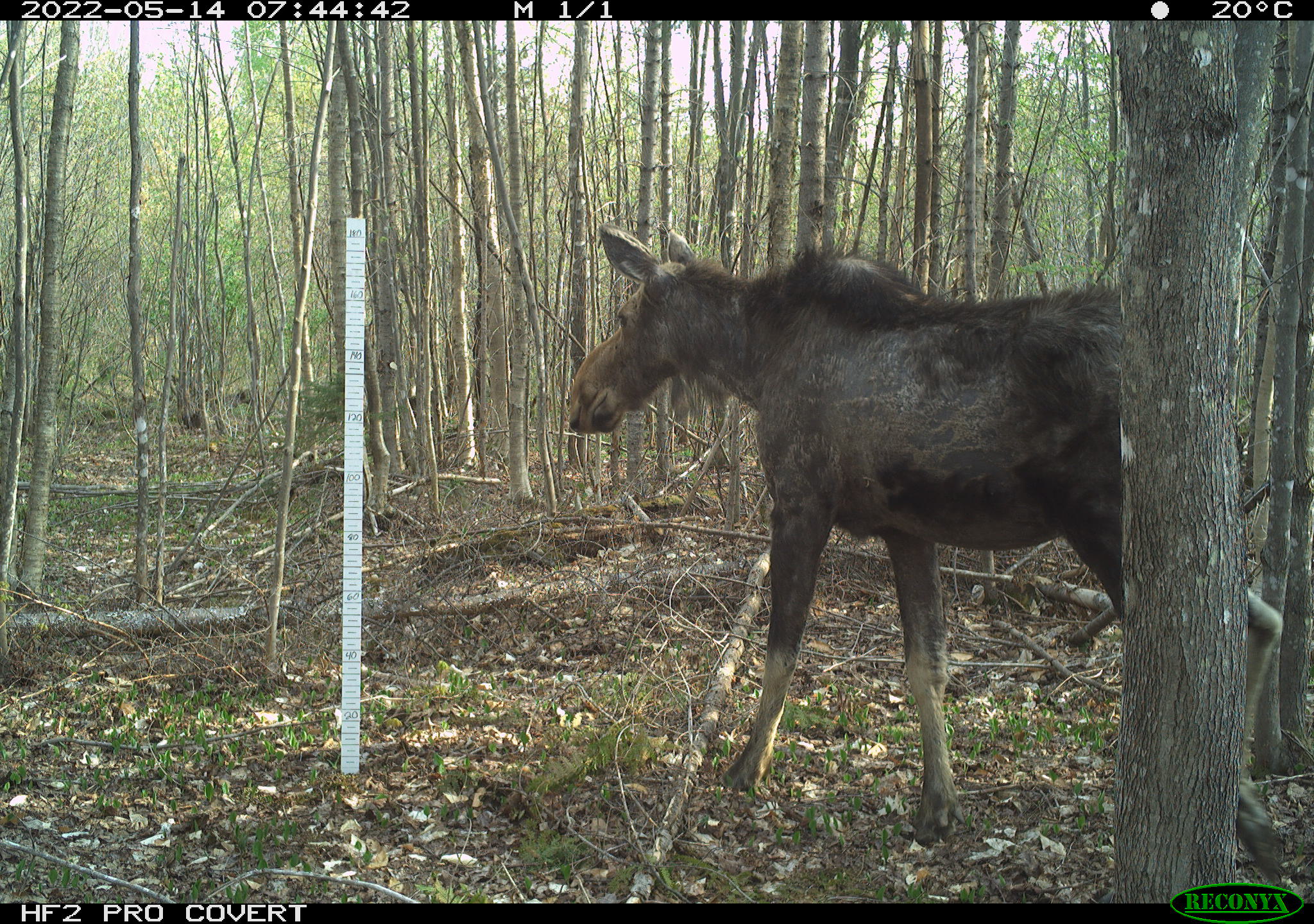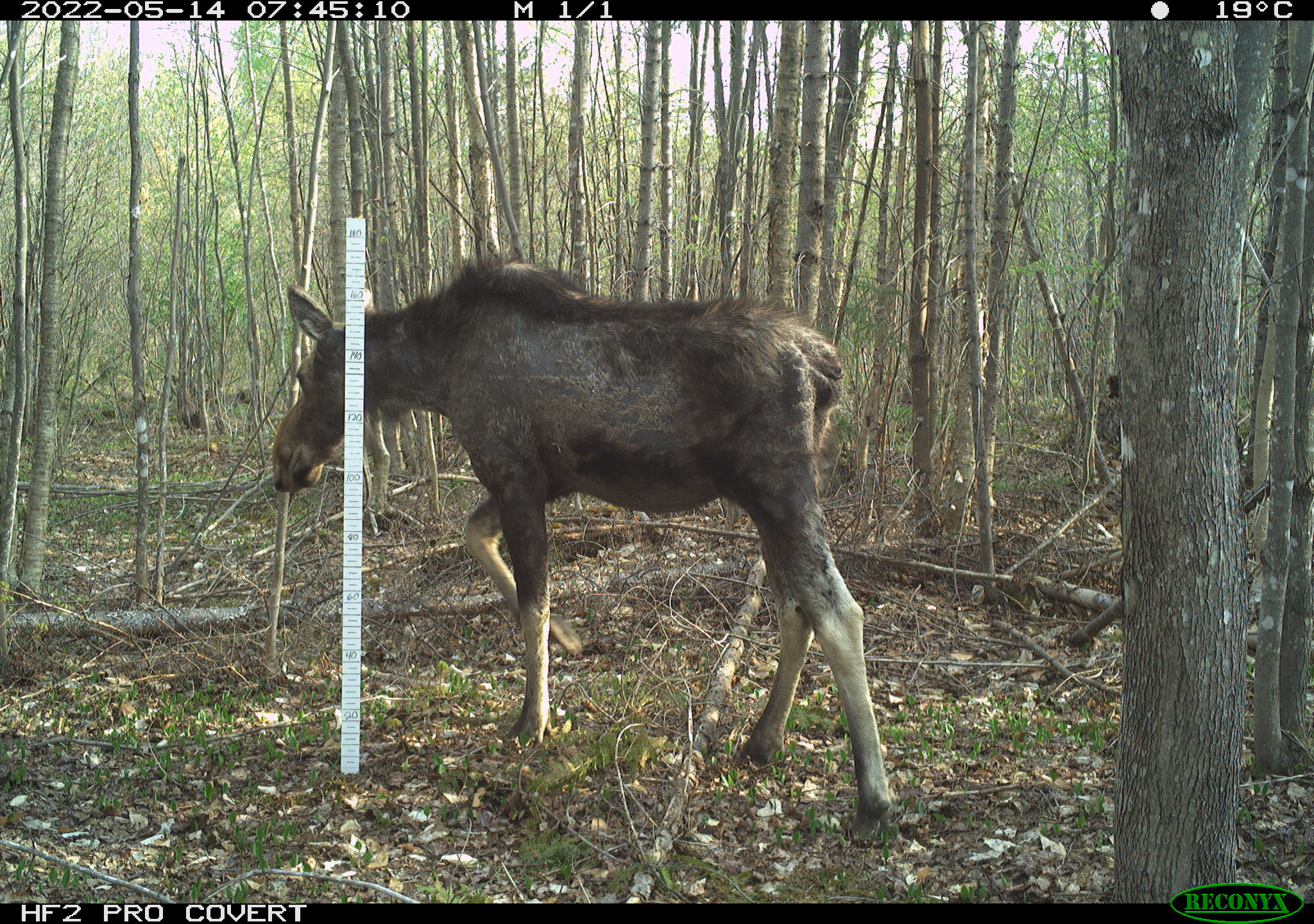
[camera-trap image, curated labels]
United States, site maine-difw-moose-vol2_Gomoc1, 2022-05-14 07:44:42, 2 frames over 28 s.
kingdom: Animalia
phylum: Chordata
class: Mammalia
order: Artiodactyla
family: Cervidae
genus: Alces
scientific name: Alces alces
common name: moose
Moose (Alces alces).